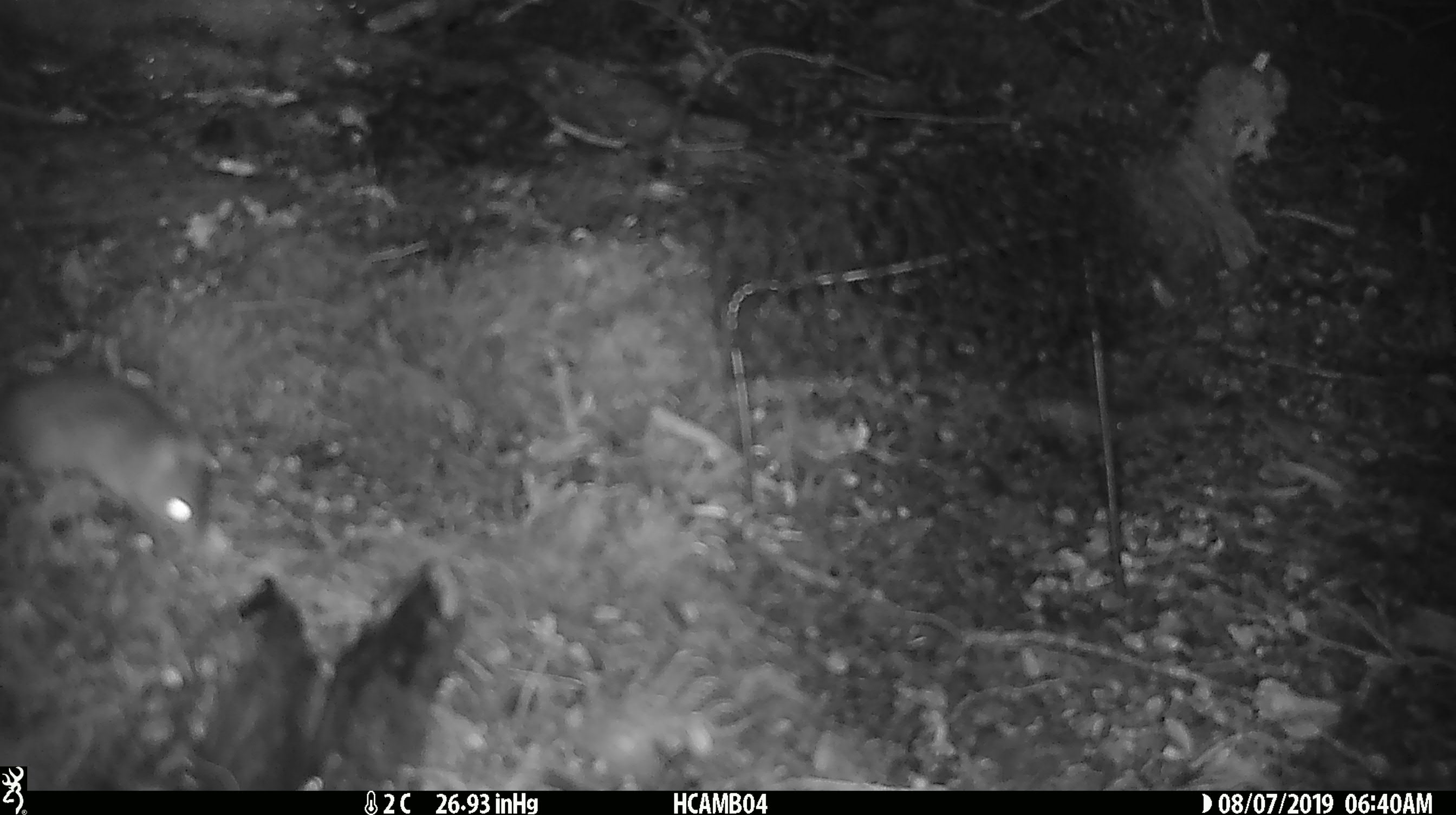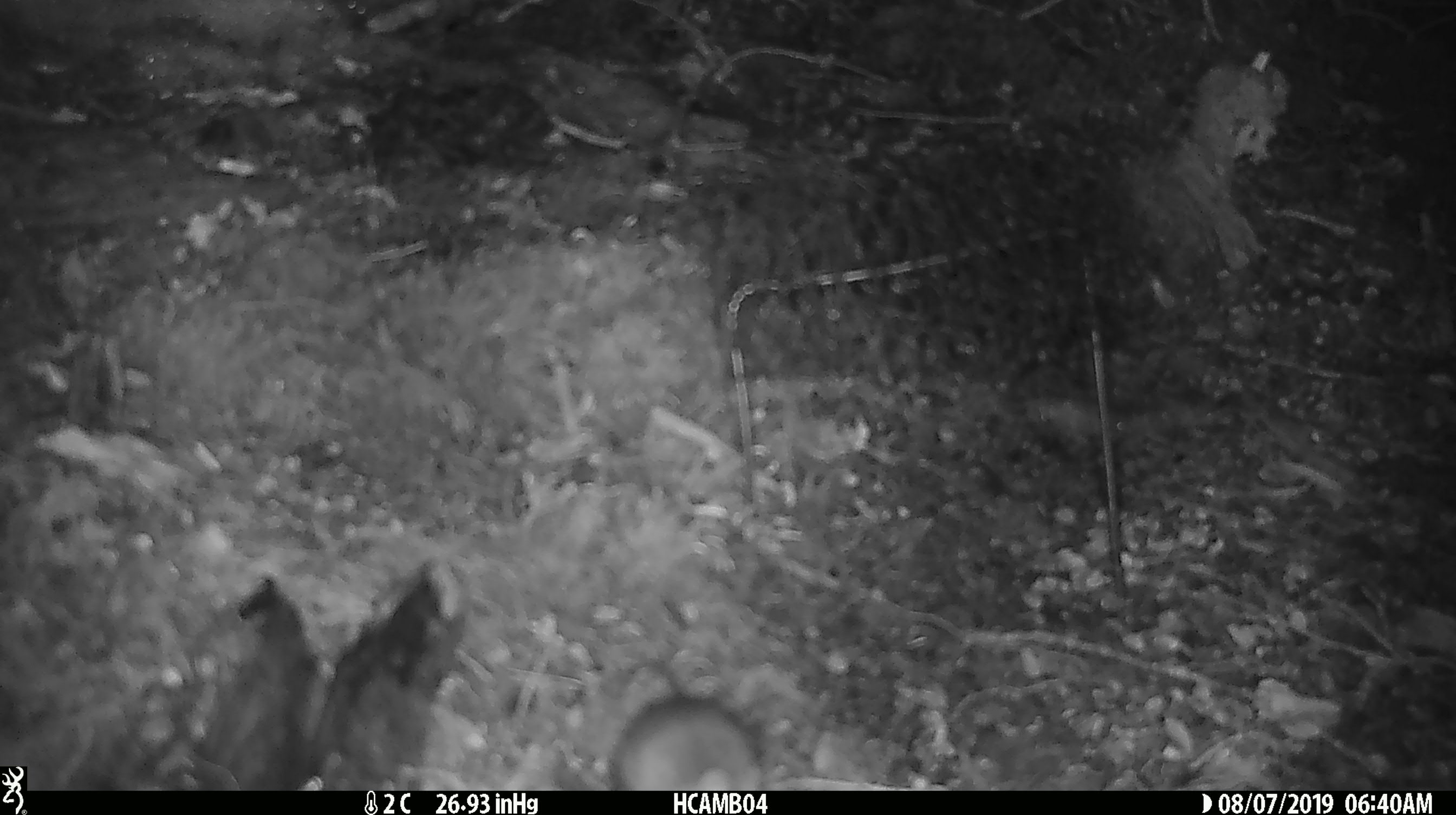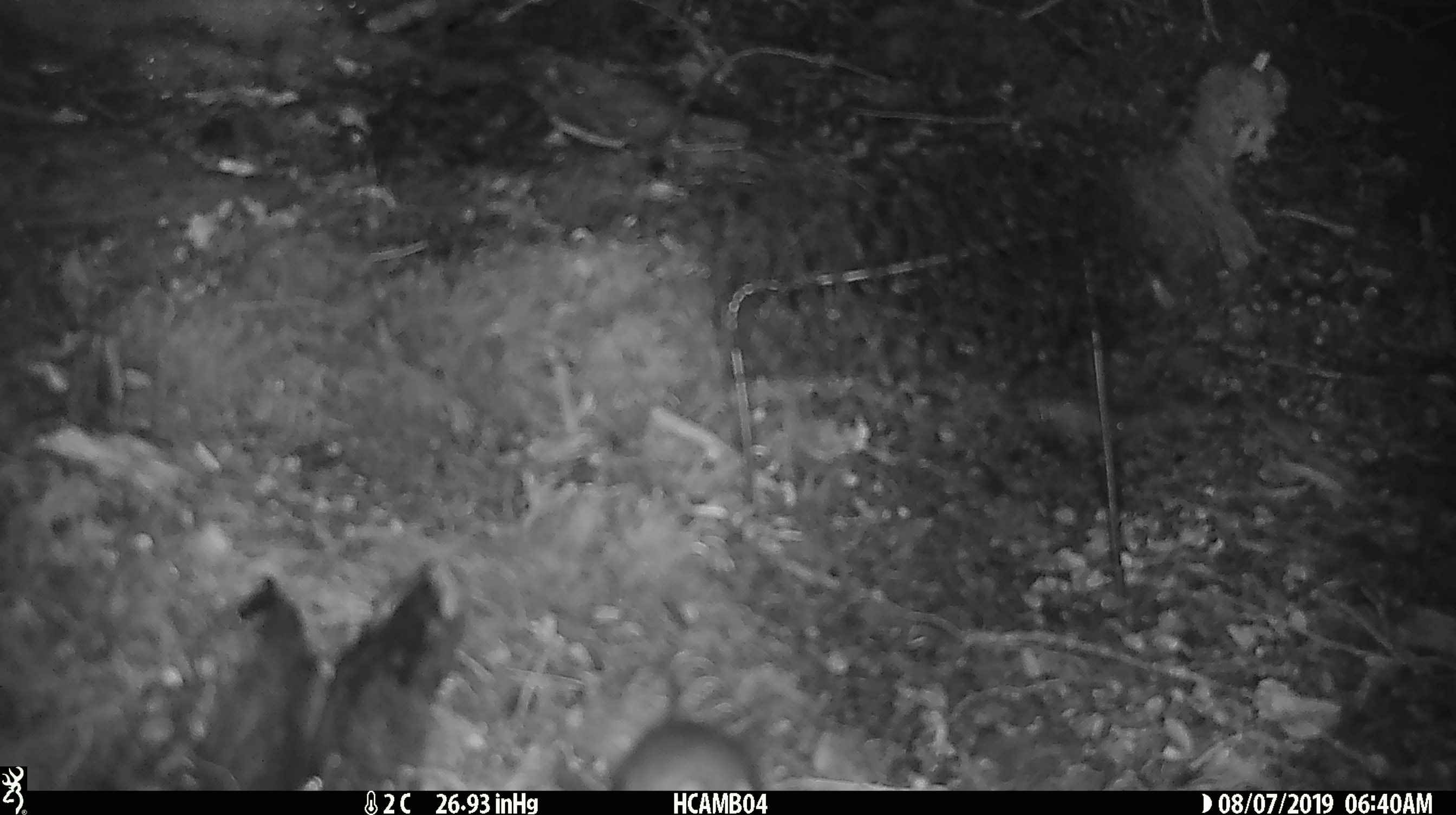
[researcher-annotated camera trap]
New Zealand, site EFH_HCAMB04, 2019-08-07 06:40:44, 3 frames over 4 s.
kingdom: Animalia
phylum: Chordata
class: Mammalia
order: Rodentia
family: Muridae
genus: Mus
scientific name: Mus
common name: mouse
Mouse (Mus).